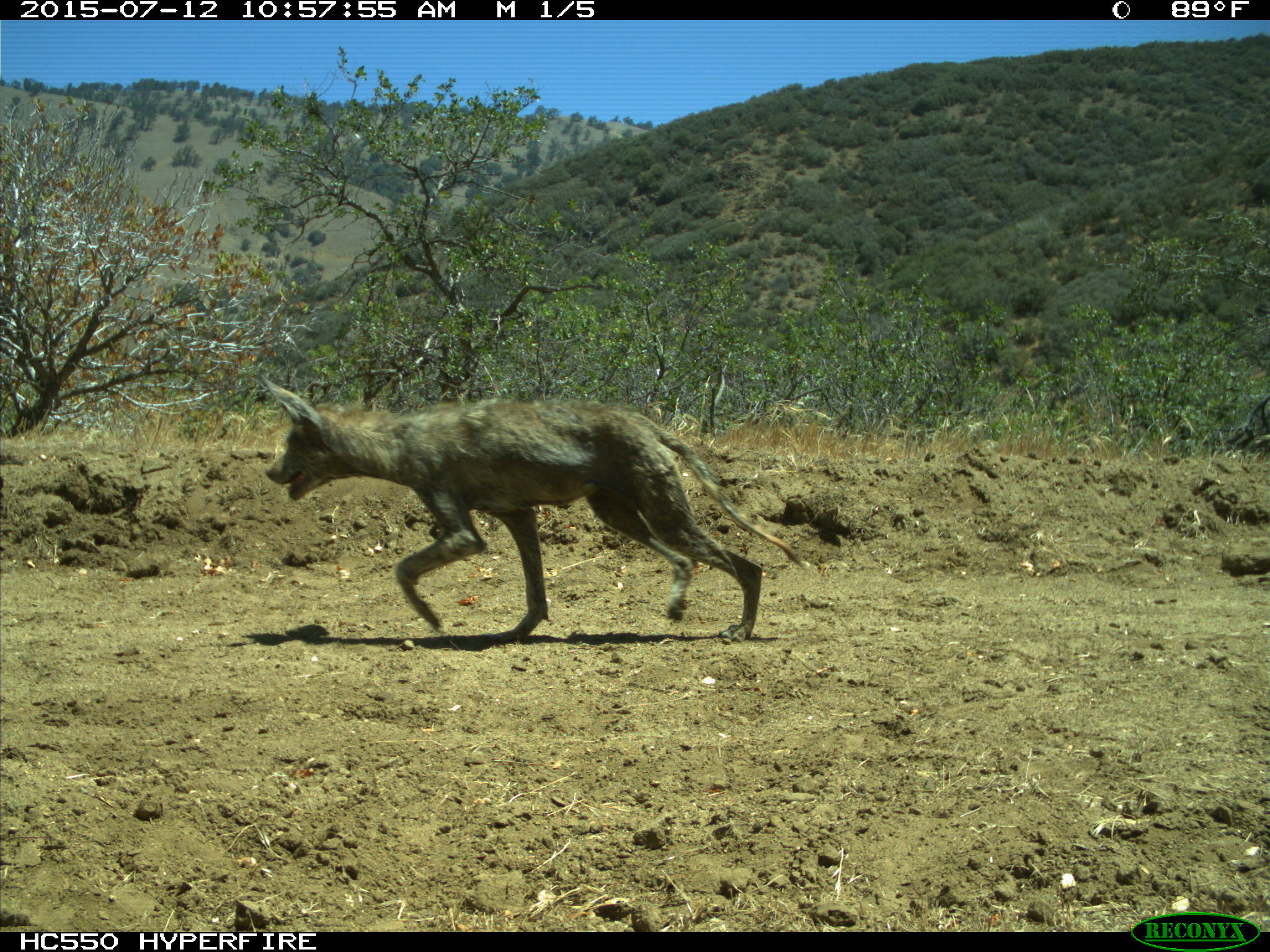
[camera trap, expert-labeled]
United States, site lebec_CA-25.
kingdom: Animalia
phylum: Chordata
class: Mammalia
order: Carnivora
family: Canidae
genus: Canis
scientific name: Canis latrans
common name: coyote